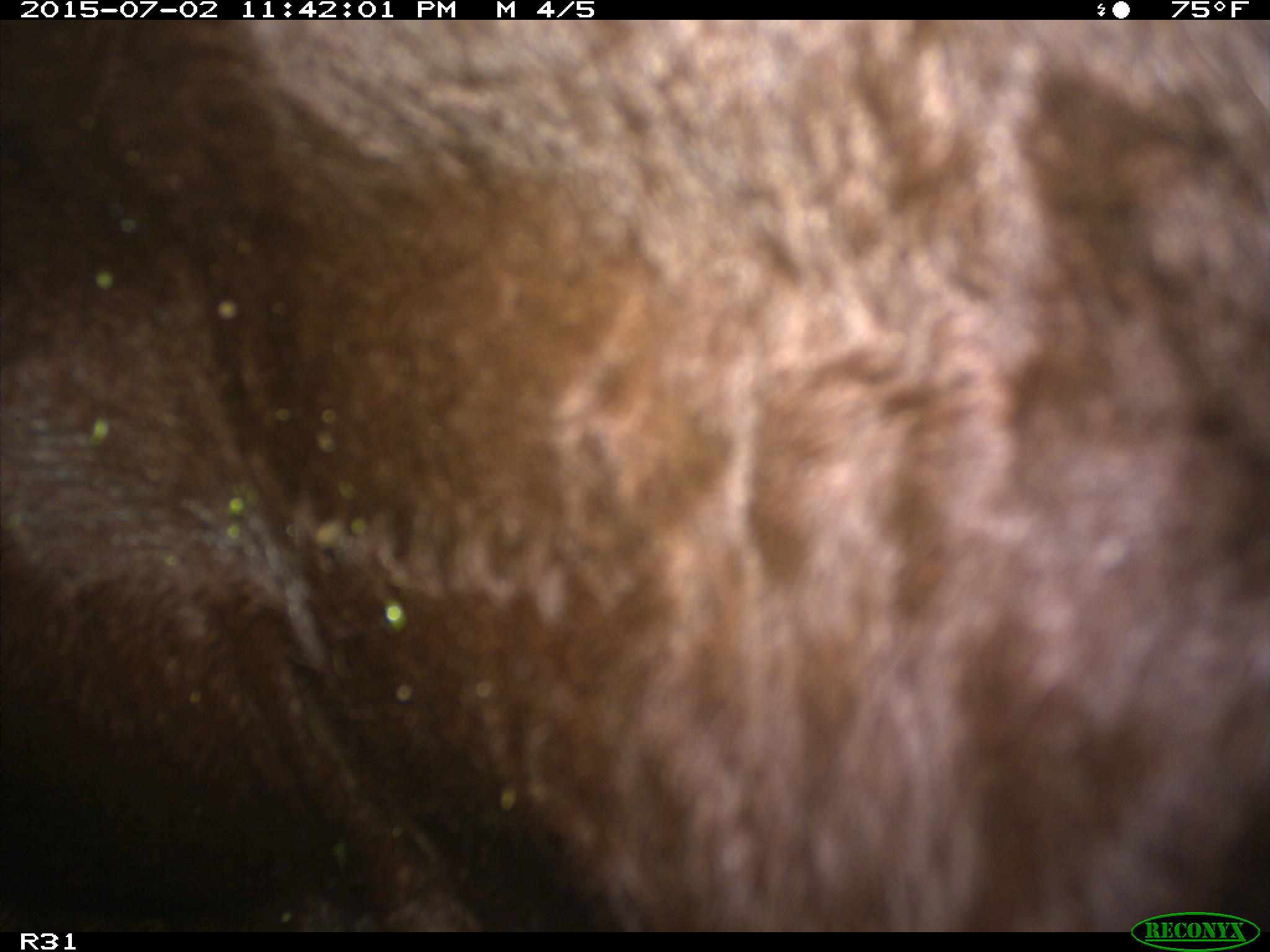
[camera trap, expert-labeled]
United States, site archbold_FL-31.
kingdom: Animalia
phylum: Chordata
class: Mammalia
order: Artiodactyla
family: Bovidae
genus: Bos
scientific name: Bos taurus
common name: domestic cow